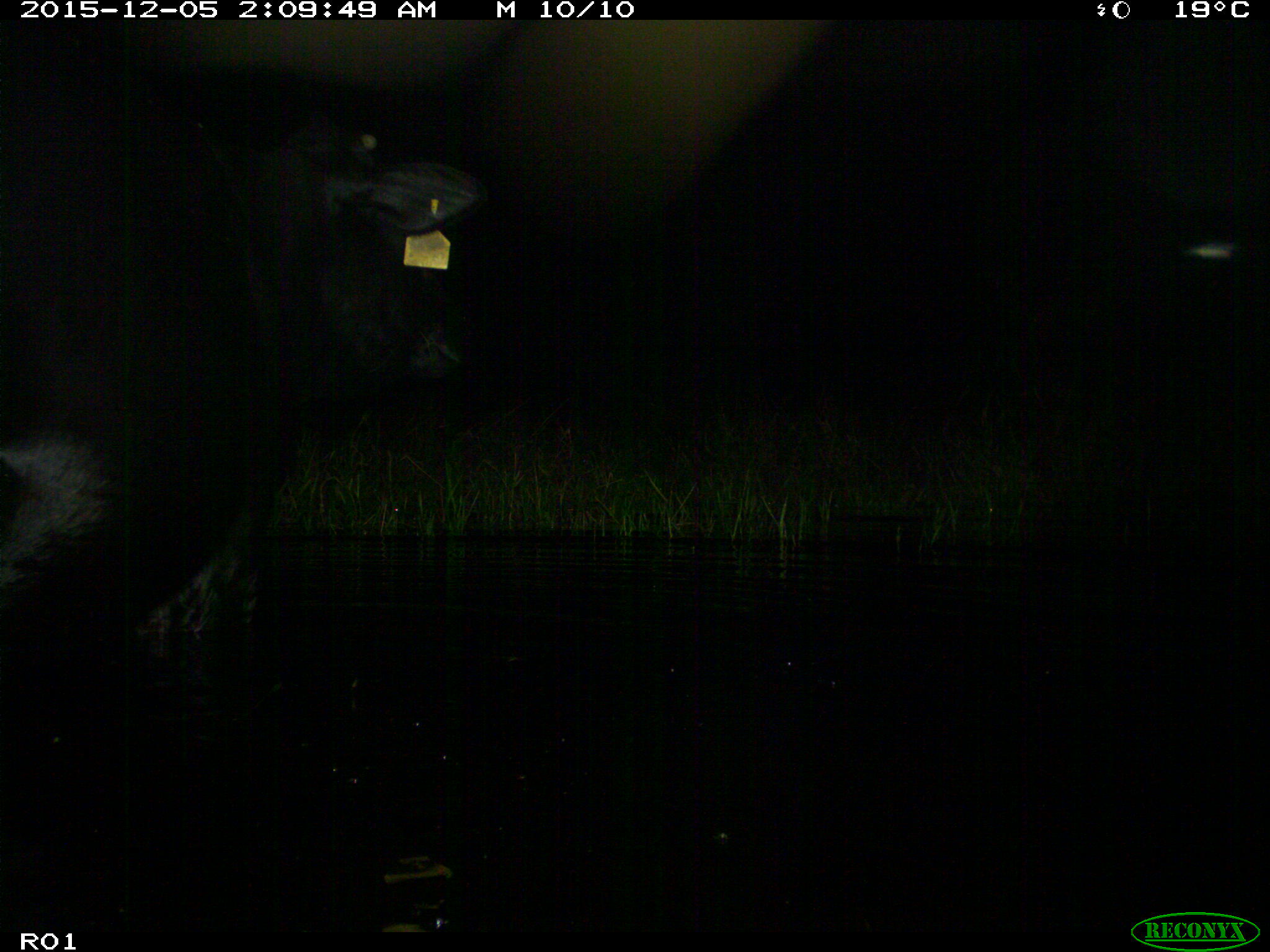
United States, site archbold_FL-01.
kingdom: Animalia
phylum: Chordata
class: Mammalia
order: Artiodactyla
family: Bovidae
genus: Bos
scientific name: Bos taurus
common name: domestic cow